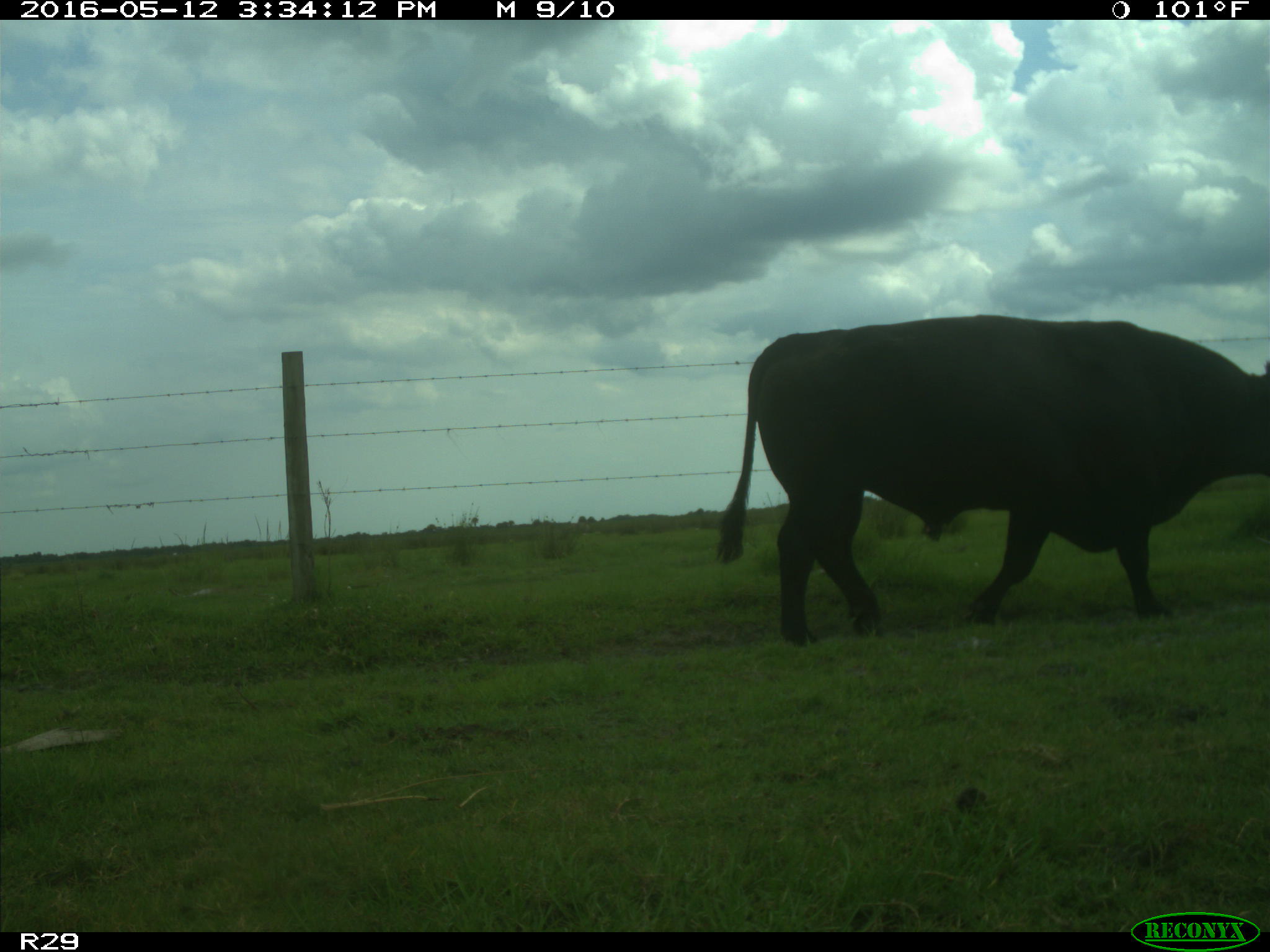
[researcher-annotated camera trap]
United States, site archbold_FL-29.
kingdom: Animalia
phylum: Chordata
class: Mammalia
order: Artiodactyla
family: Bovidae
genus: Bos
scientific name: Bos taurus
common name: domestic cow